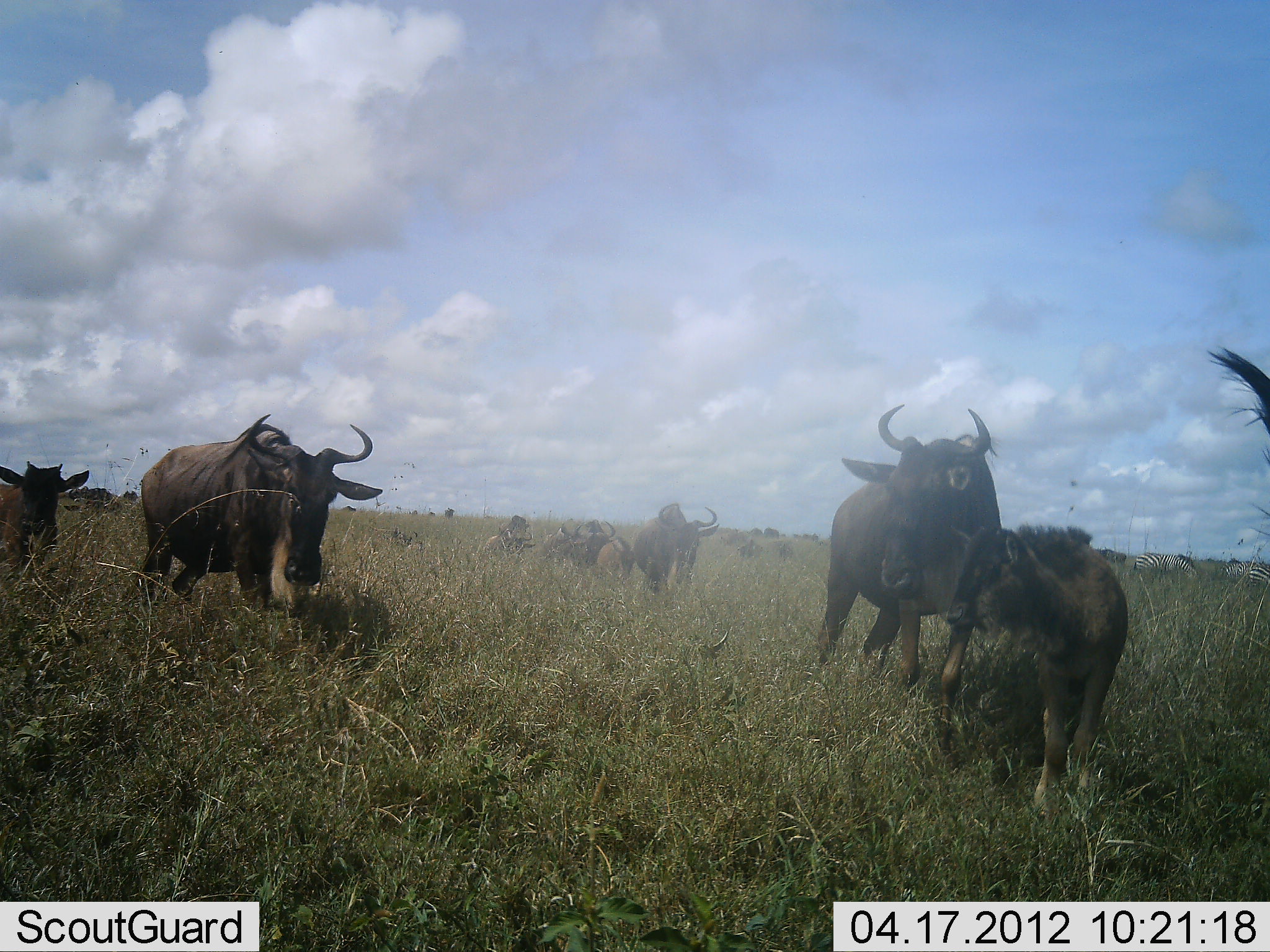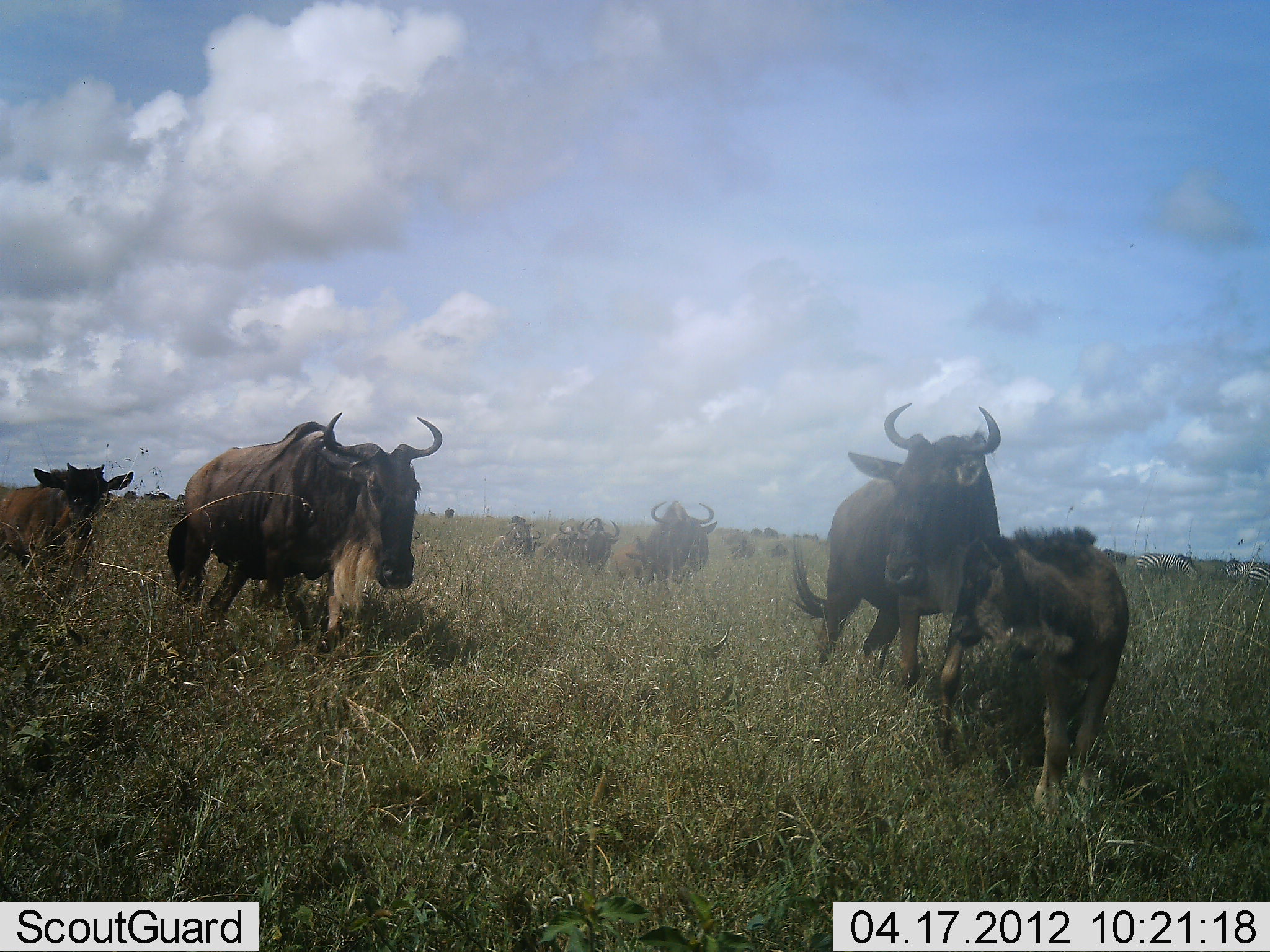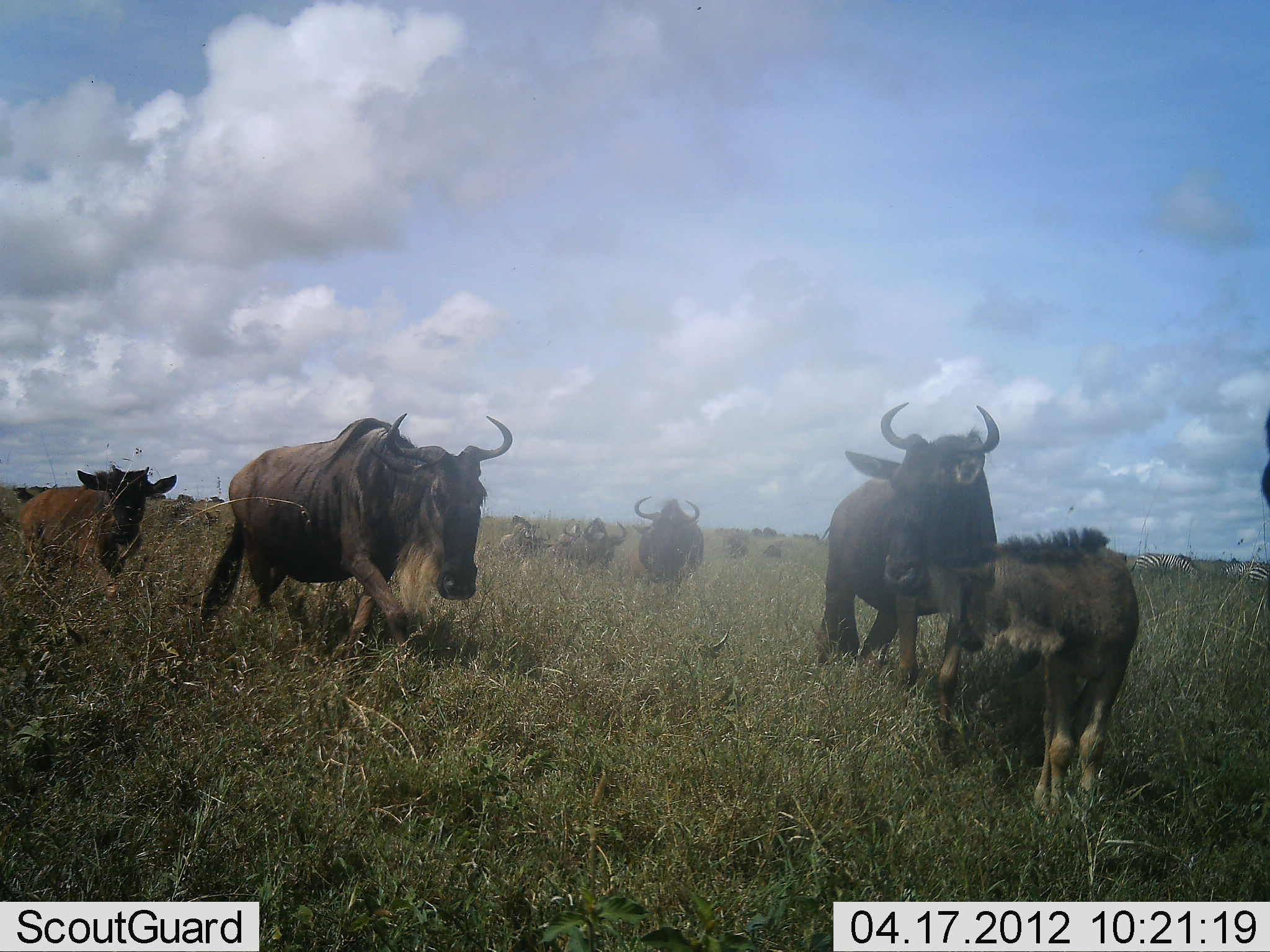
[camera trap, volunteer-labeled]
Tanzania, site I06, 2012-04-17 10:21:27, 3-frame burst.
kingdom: Animalia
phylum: Chordata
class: Mammalia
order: Artiodactyla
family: Bovidae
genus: Connochaetes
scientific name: Connochaetes taurinus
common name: blue wildebeest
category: wildebeest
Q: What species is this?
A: Wildebeest (blue wildebeest) (Connochaetes taurinus).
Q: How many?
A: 11-50.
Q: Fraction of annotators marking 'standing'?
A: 39%.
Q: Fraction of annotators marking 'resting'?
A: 0%.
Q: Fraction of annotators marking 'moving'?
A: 100%.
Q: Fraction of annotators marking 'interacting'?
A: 9%.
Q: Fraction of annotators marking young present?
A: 73%.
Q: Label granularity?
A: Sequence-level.